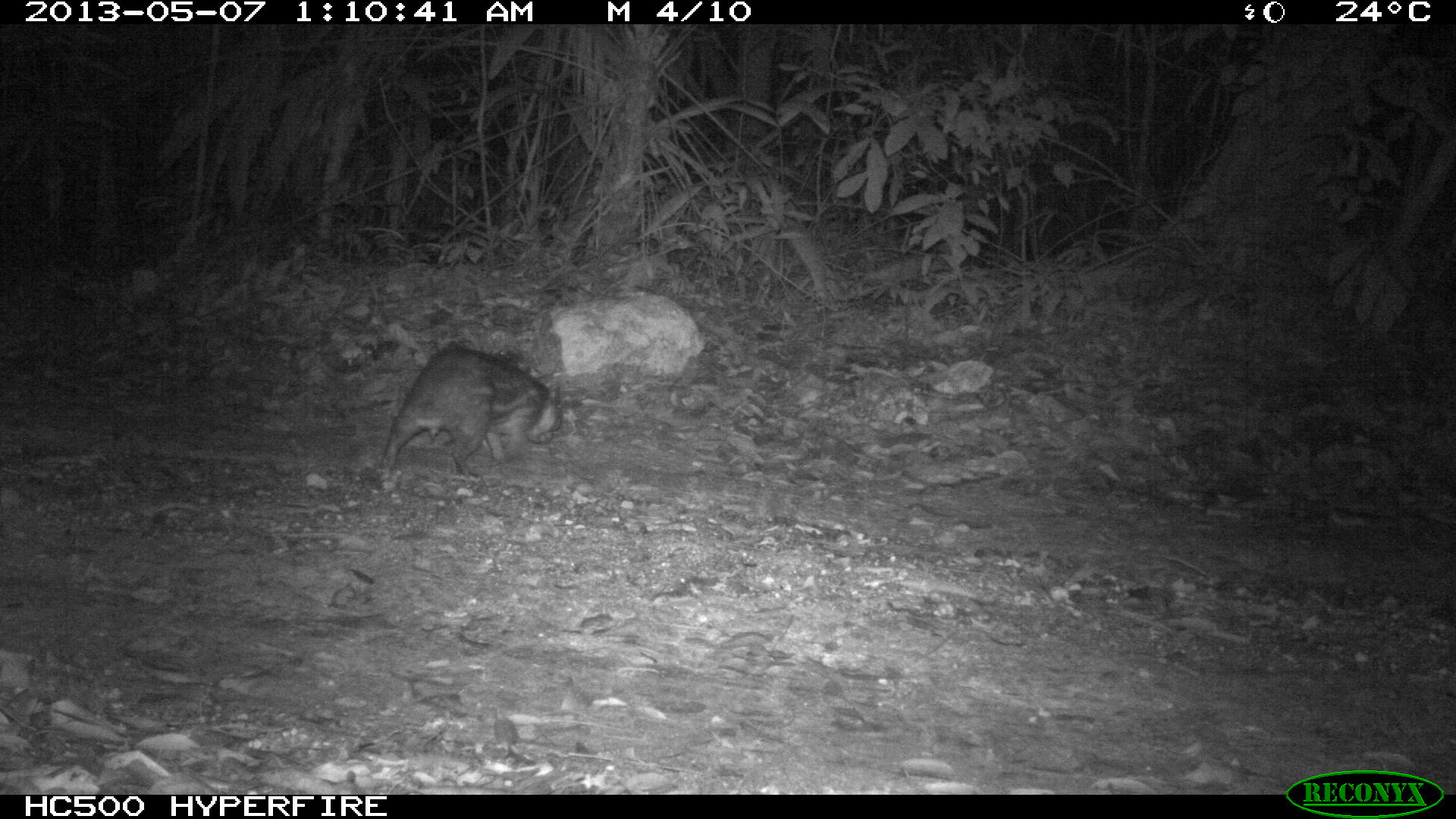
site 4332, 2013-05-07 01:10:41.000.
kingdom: Animalia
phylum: Chordata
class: Mammalia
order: Rodentia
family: Cuniculidae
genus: Cuniculus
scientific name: Cuniculus paca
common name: lowland paca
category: agouti paca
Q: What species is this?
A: Agouti paca (lowland paca) (Cuniculus paca).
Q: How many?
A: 1.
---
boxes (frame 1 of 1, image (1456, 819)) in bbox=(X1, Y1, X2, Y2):
agouti paca: bbox=(380, 340, 560, 476)